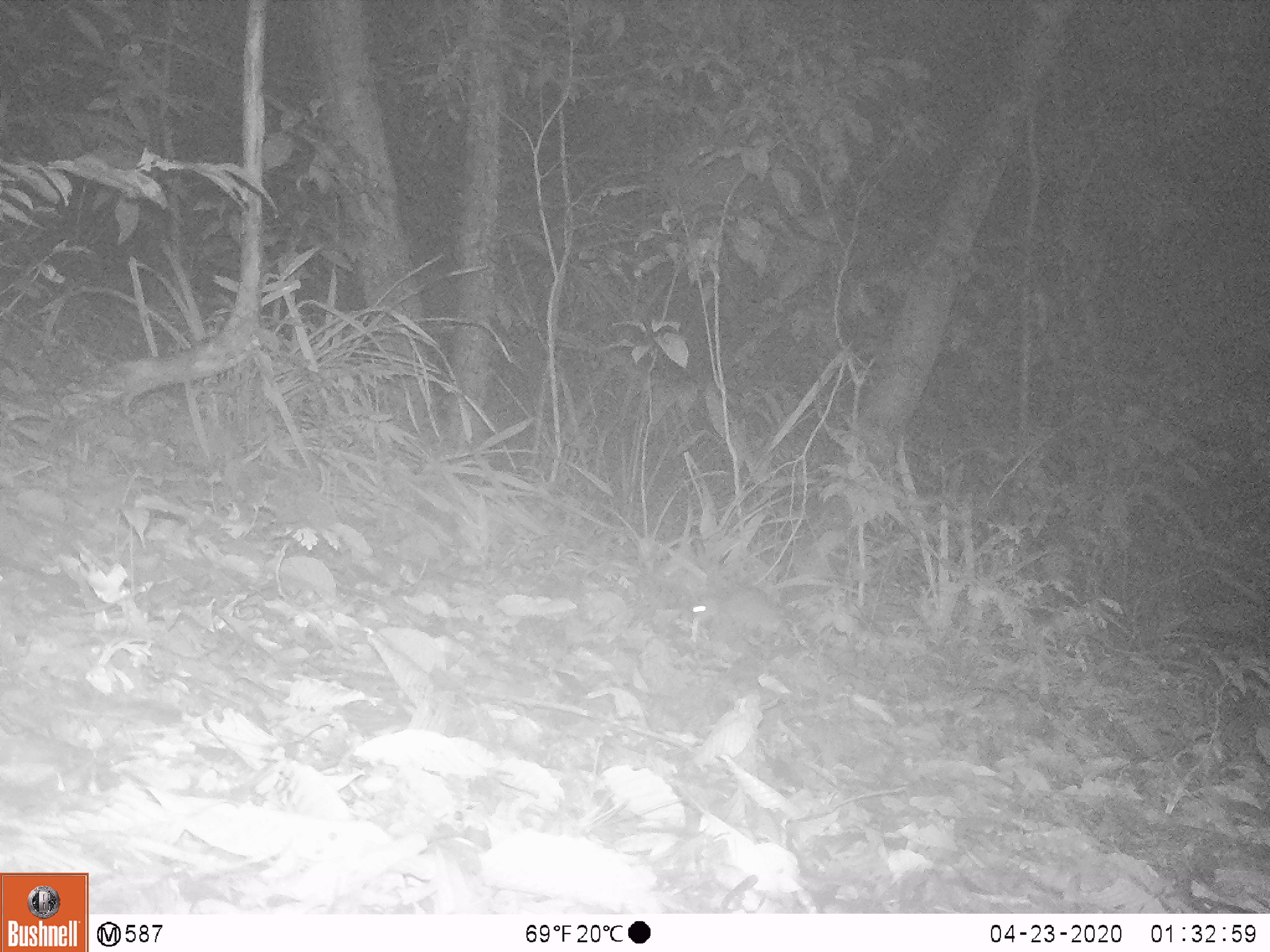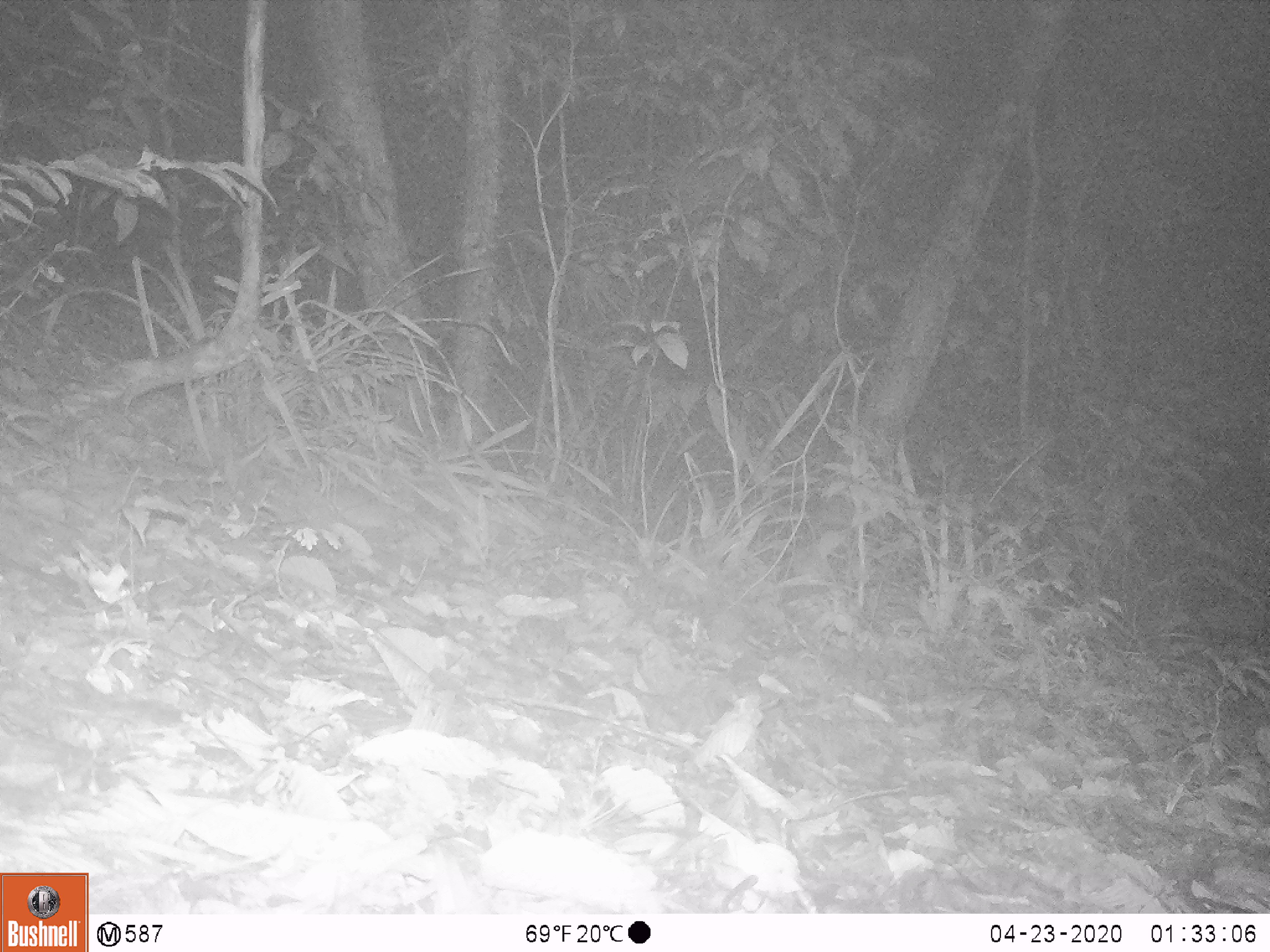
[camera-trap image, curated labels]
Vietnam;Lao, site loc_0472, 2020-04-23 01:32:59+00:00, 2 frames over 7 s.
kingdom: Animalia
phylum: Chordata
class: Mammalia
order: Rodentia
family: Muridae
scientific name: Muridae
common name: old-world mice and rats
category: unidentified murid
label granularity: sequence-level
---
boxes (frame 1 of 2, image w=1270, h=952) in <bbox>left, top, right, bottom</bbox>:
unidentified murid: <bbox>688, 581, 798, 649</bbox>